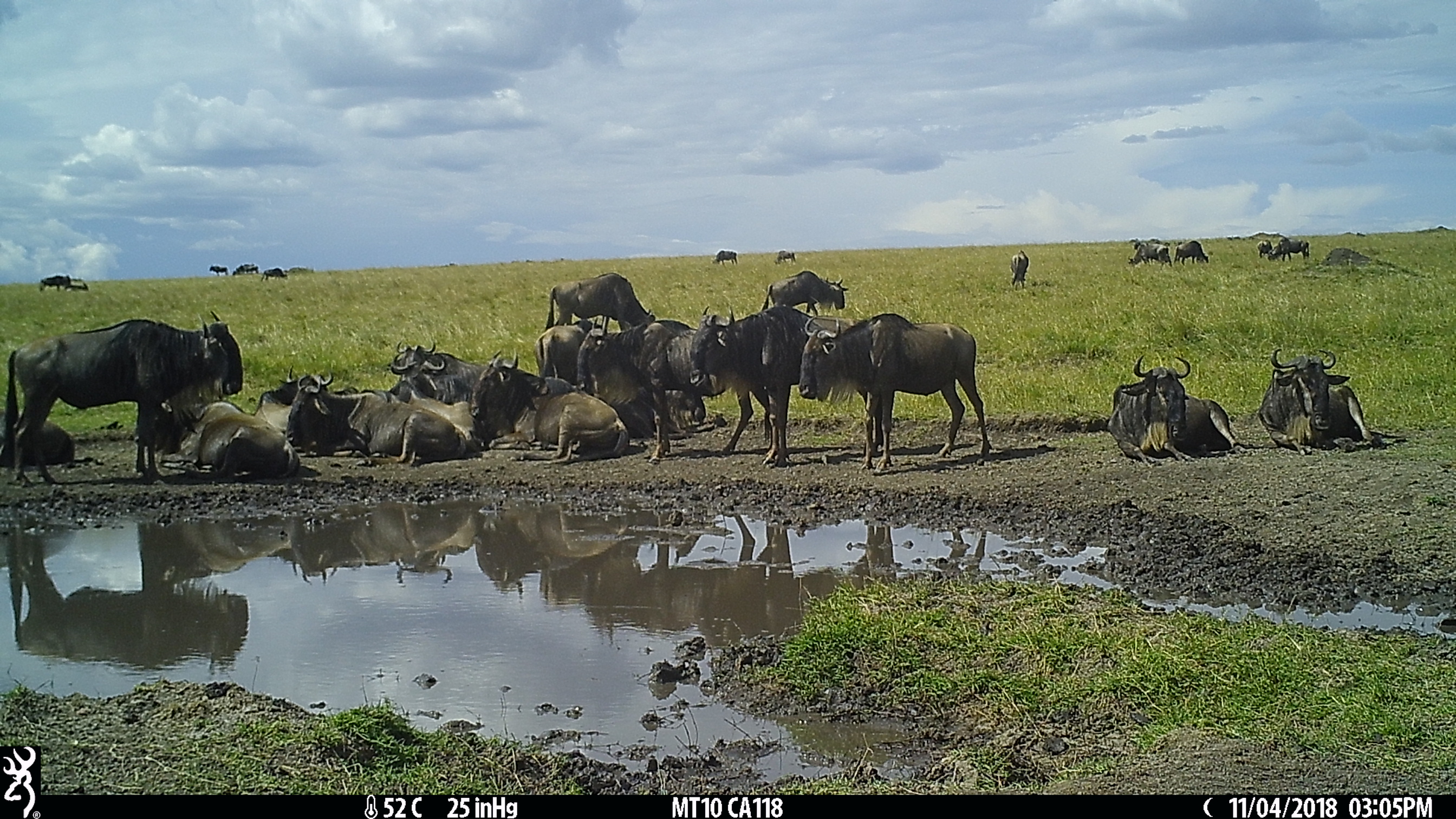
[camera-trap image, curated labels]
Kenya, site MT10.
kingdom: Animalia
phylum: Chordata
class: Mammalia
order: Artiodactyla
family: Bovidae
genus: Connochaetes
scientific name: Connochaetes taurinus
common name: blue wildebeest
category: wildebeest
Wildebeest (blue wildebeest) (Connochaetes taurinus).